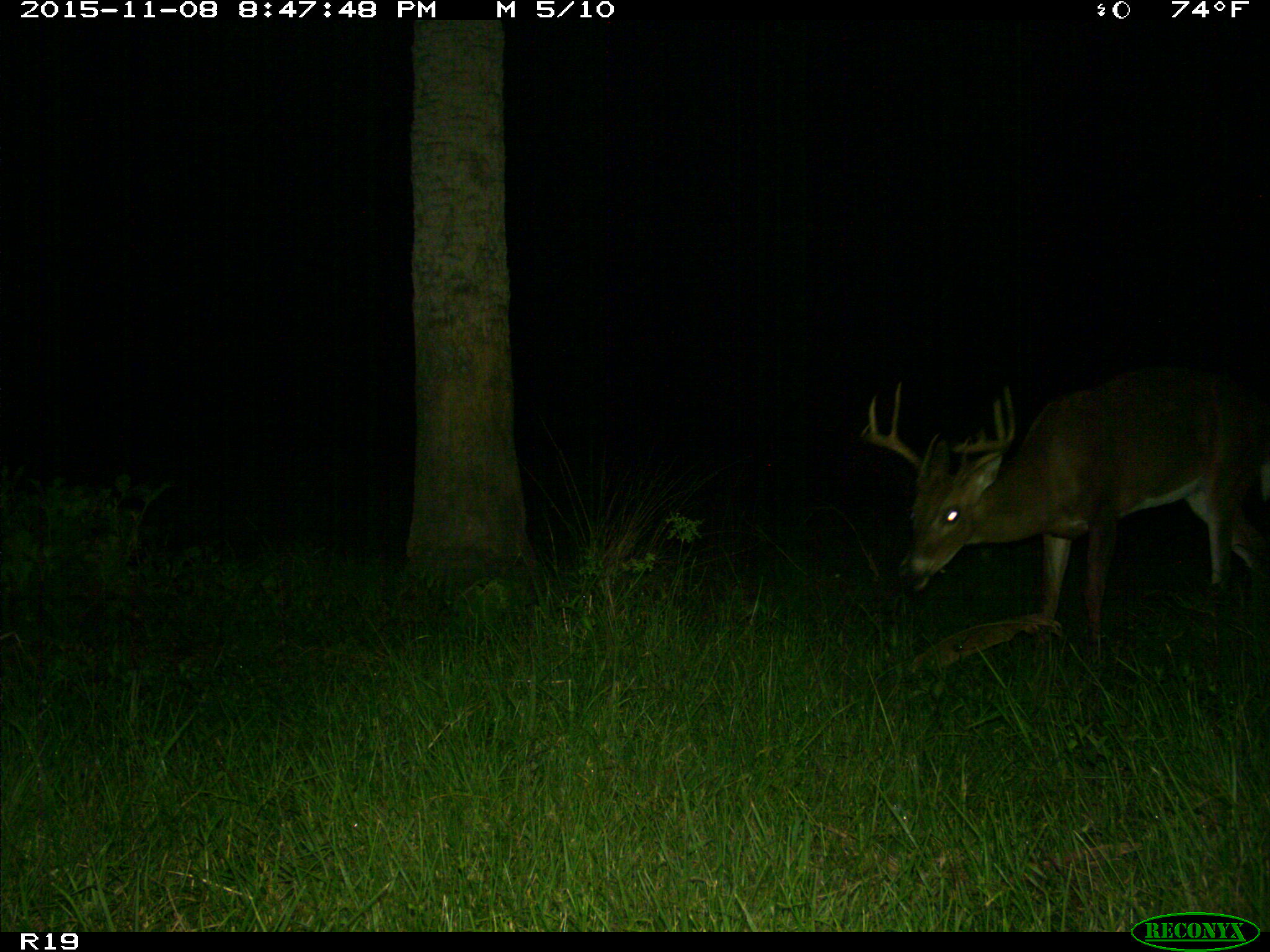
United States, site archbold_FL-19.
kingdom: Animalia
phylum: Chordata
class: Mammalia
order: Artiodactyla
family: Cervidae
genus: Odocoileus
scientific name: Odocoileus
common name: deer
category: unidentified deer